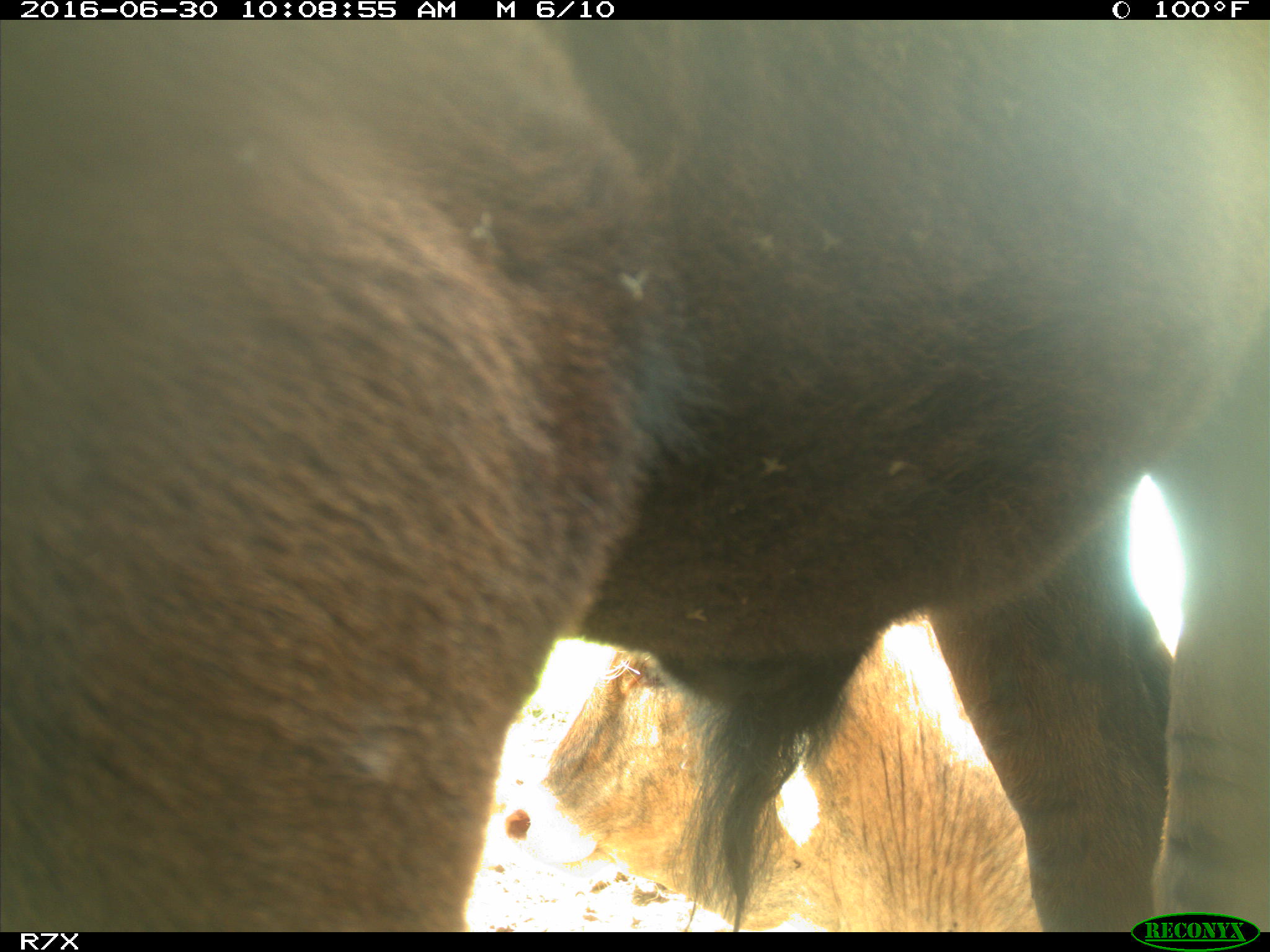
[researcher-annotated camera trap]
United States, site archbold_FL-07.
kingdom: Animalia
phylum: Chordata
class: Mammalia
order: Artiodactyla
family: Bovidae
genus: Bos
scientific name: Bos taurus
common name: domestic cow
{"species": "Bos taurus (domestic cow)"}